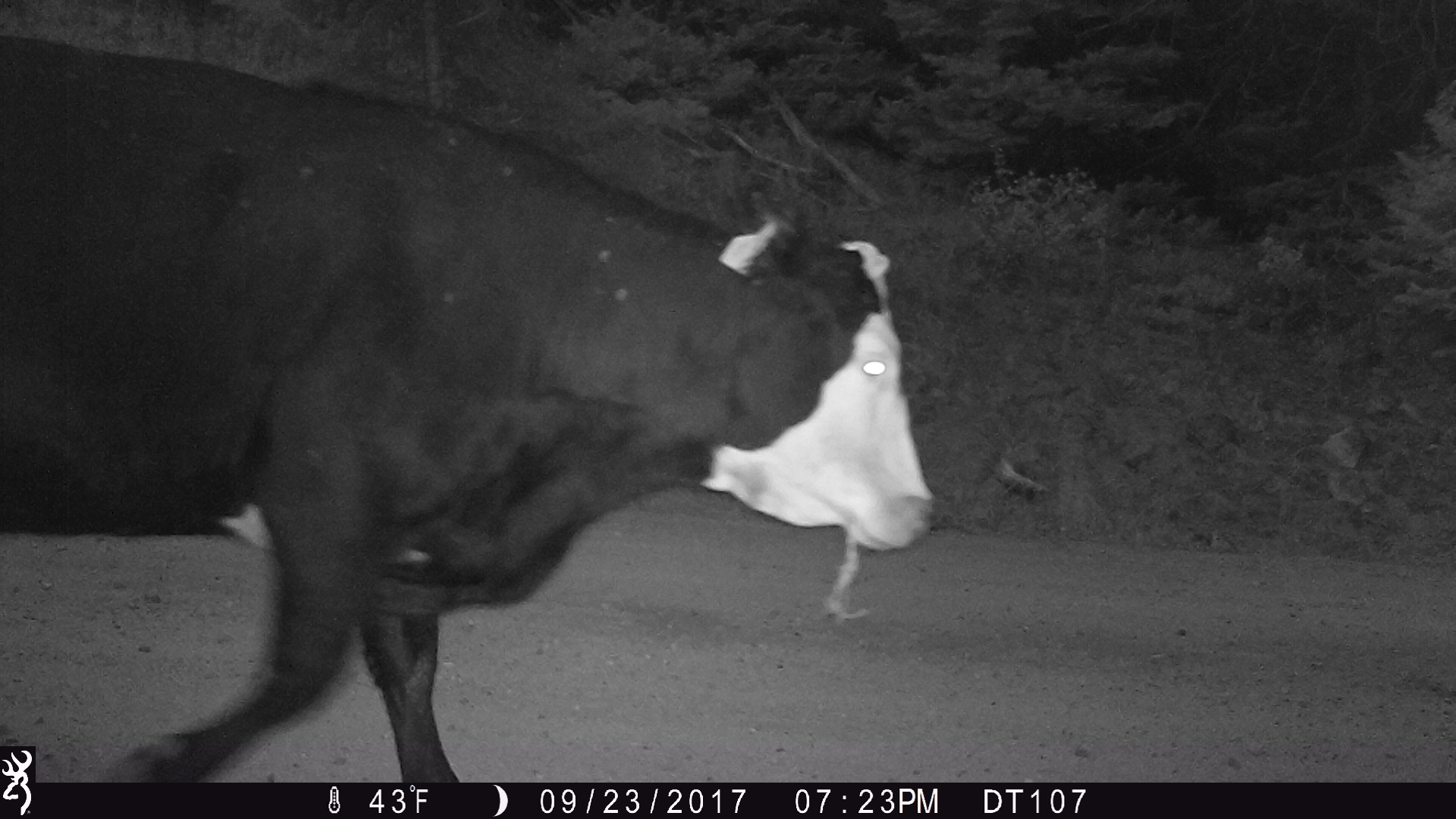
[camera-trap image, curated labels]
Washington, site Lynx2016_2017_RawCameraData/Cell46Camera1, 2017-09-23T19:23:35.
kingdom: Animalia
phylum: Chordata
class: Mammalia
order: Artiodactyla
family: Bovidae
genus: Bos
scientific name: Bos taurus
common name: domestic cattle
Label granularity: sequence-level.